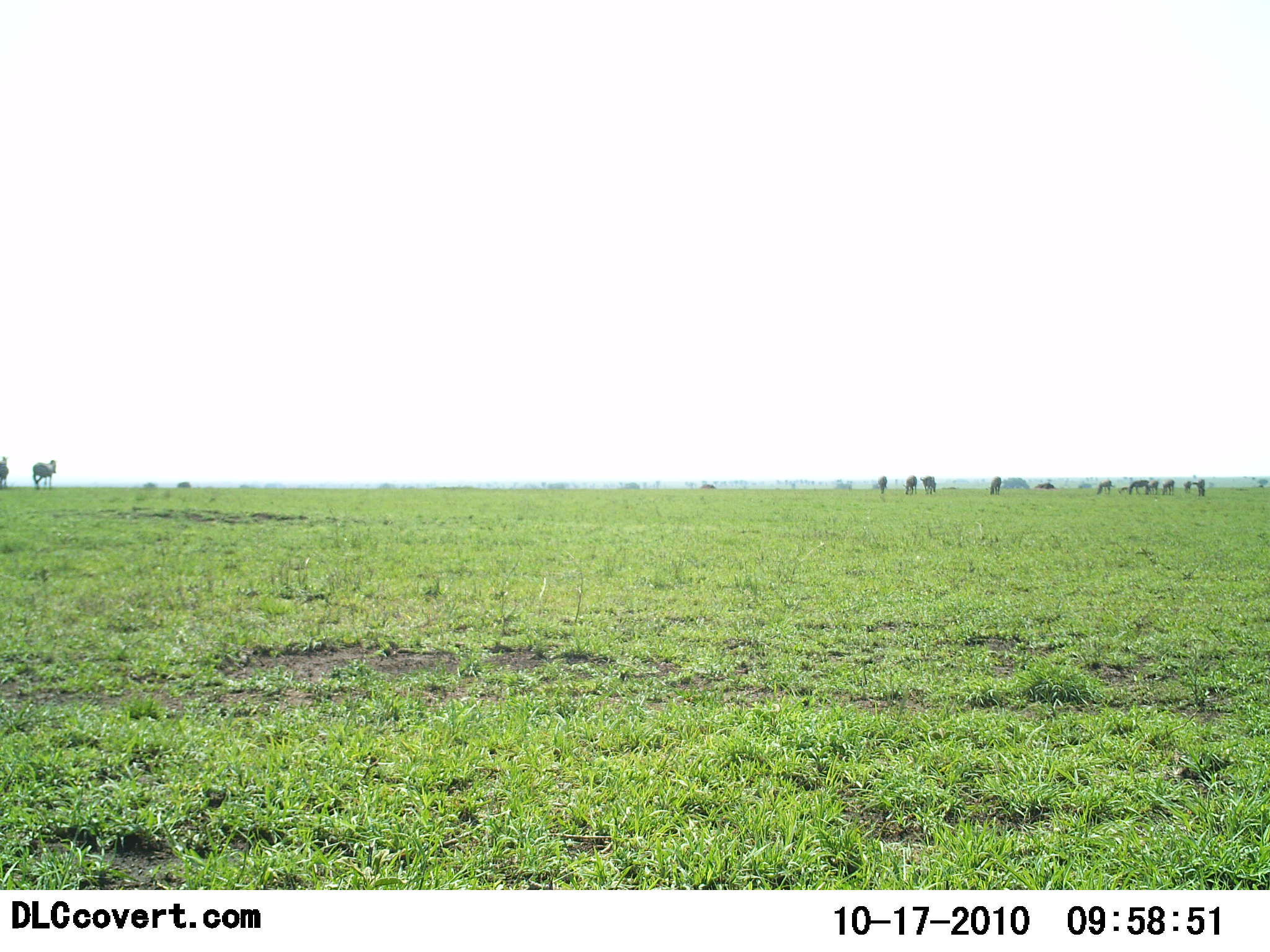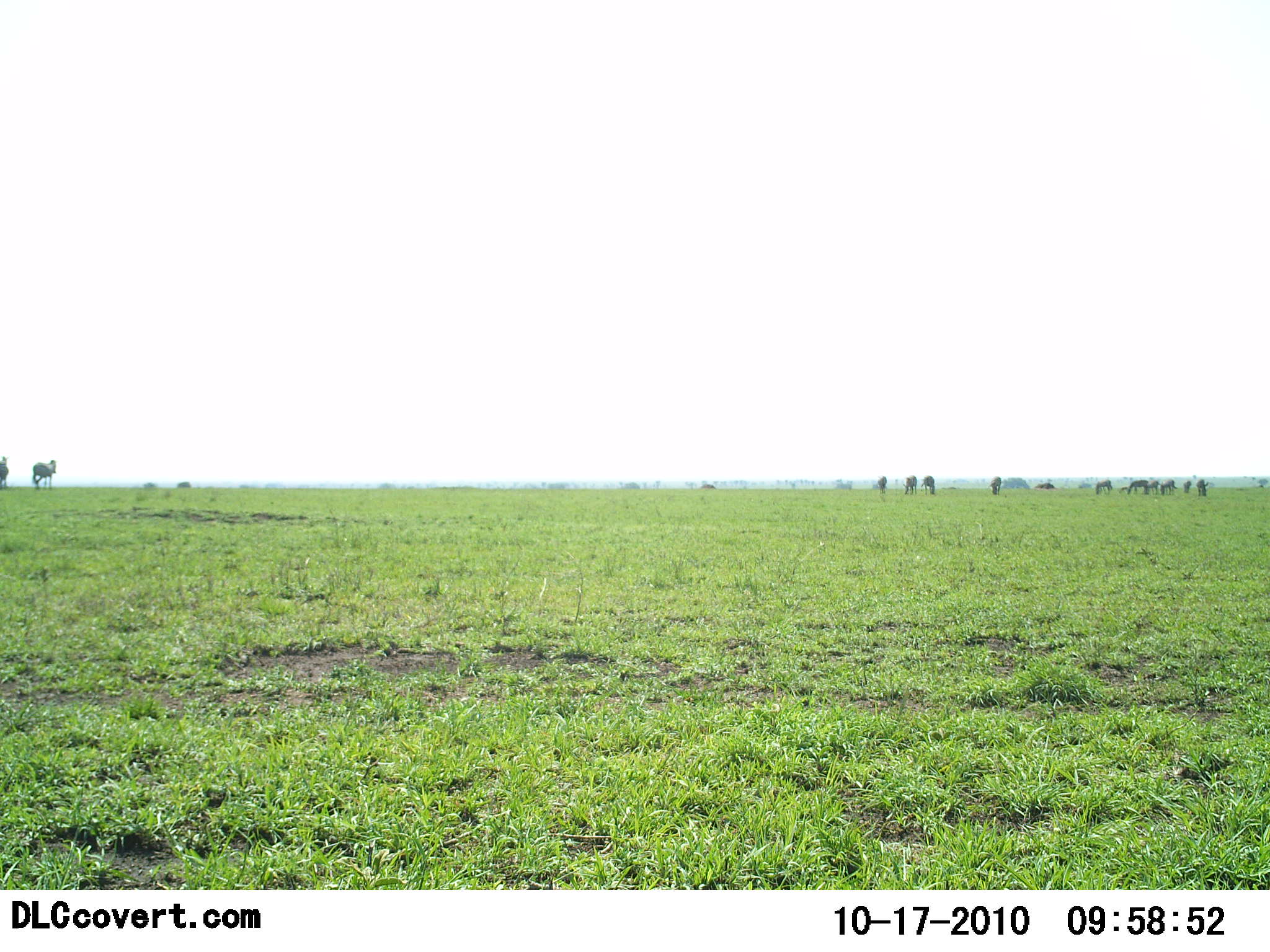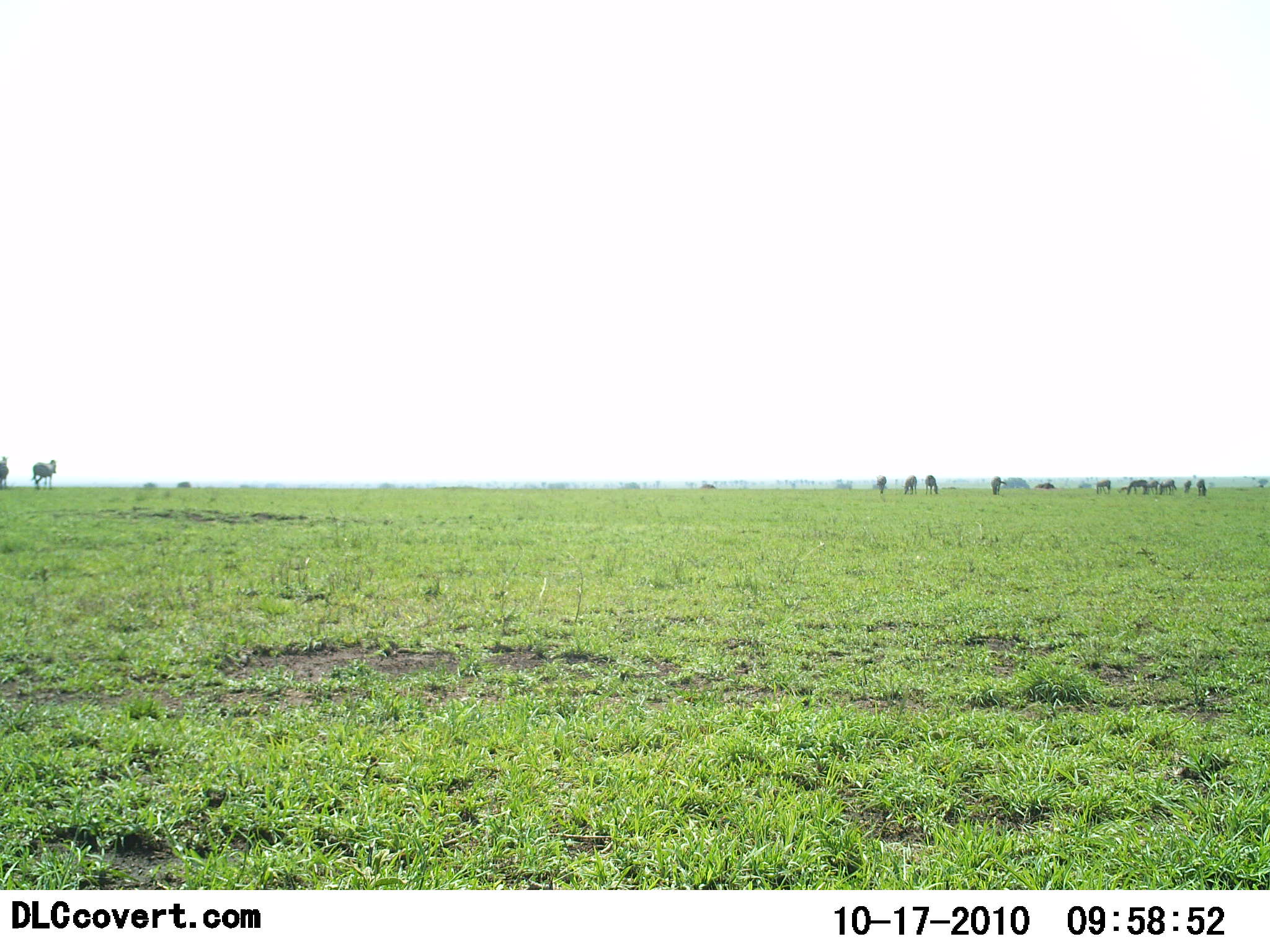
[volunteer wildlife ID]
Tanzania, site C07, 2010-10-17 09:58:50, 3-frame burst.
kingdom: Animalia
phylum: Chordata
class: Mammalia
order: Artiodactyla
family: Bovidae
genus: Connochaetes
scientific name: Connochaetes taurinus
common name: blue wildebeest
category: wildebeest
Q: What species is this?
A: Wildebeest (blue wildebeest) (Connochaetes taurinus).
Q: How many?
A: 11-50.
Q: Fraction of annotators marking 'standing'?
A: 50%.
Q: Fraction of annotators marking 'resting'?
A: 0%.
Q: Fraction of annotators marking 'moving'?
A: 17%.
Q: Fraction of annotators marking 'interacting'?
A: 0%.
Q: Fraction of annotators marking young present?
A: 0%.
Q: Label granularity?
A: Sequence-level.